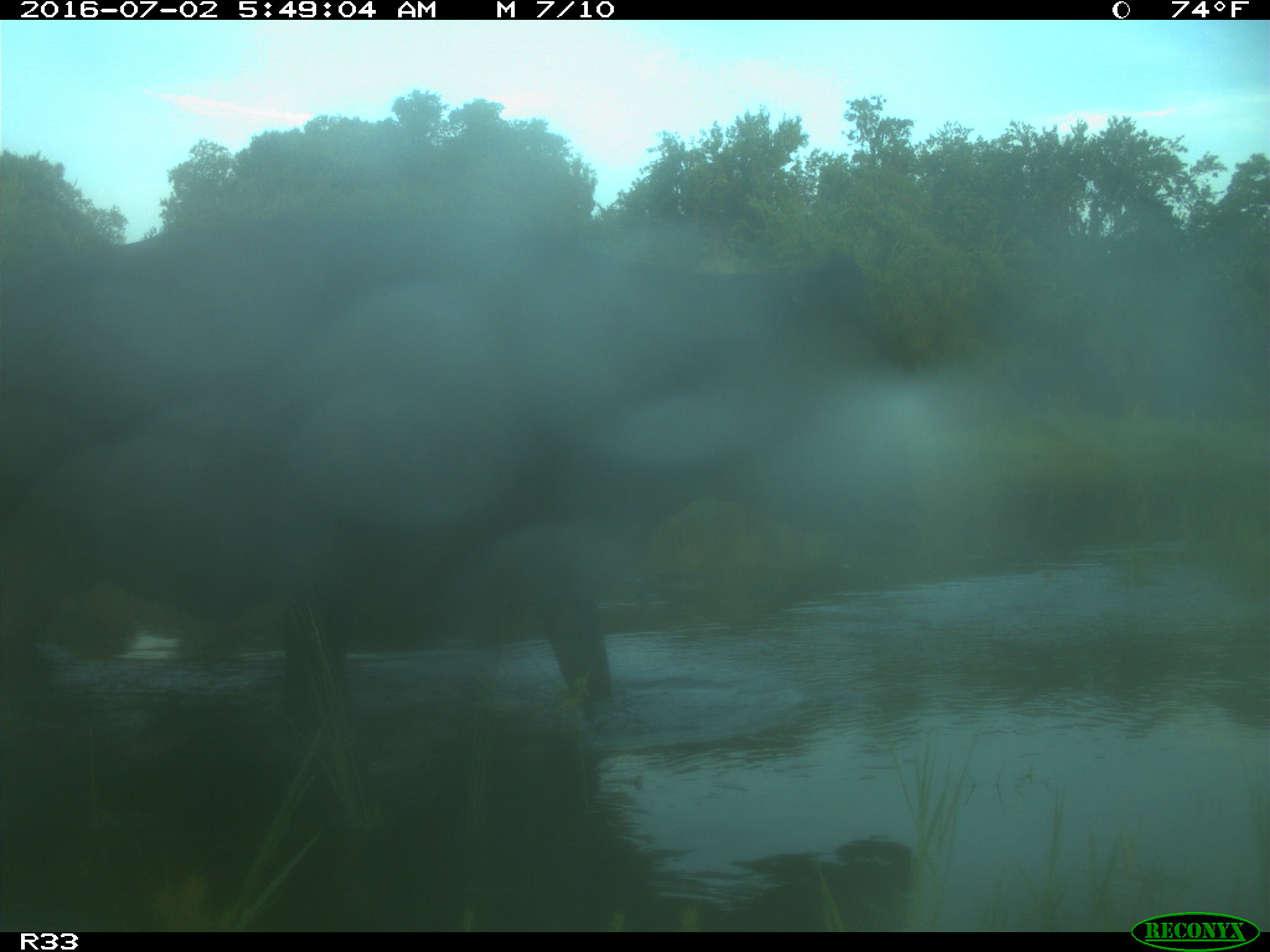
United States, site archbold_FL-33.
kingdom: Animalia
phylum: Chordata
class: Mammalia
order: Artiodactyla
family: Bovidae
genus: Bos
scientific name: Bos taurus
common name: domestic cow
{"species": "Bos taurus (domestic cow)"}